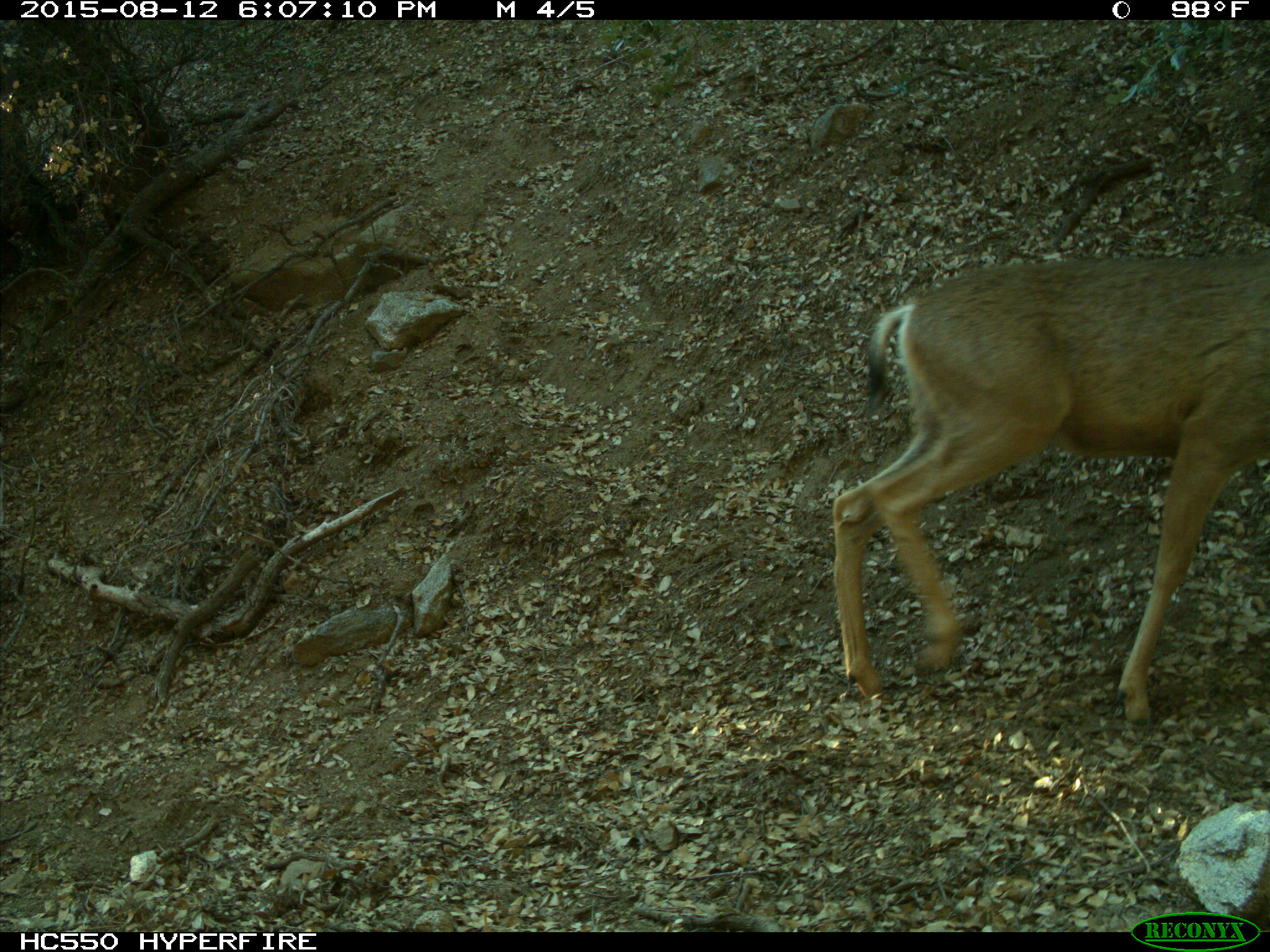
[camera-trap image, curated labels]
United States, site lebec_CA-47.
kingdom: Animalia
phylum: Chordata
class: Mammalia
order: Artiodactyla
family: Cervidae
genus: Odocoileus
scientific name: Odocoileus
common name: deer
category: unidentified deer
Unidentified deer (deer) (Odocoileus).